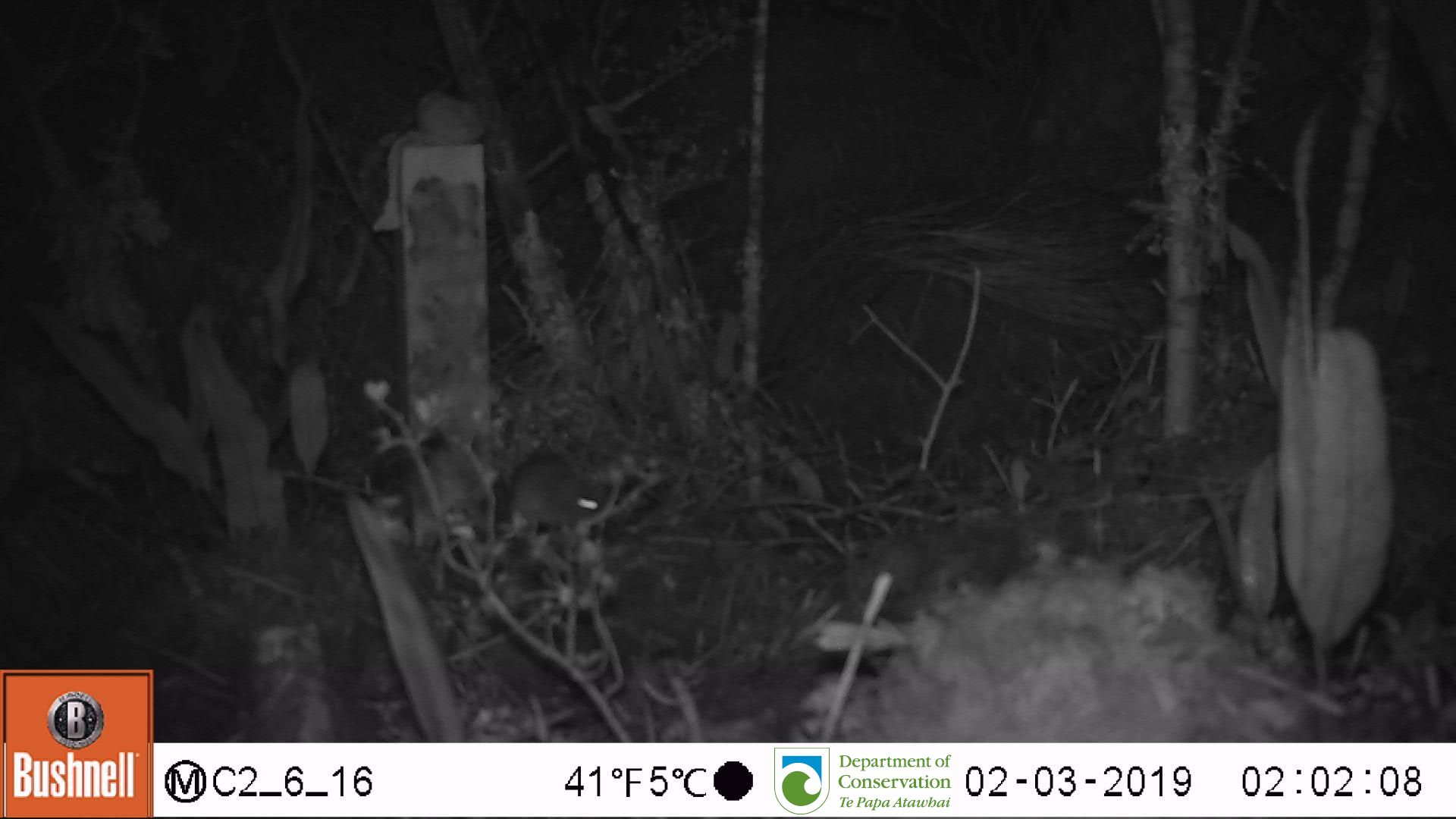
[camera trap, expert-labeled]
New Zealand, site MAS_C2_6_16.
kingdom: Animalia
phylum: Chordata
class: Mammalia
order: Rodentia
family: Muridae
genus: Mus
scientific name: Mus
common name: mouse